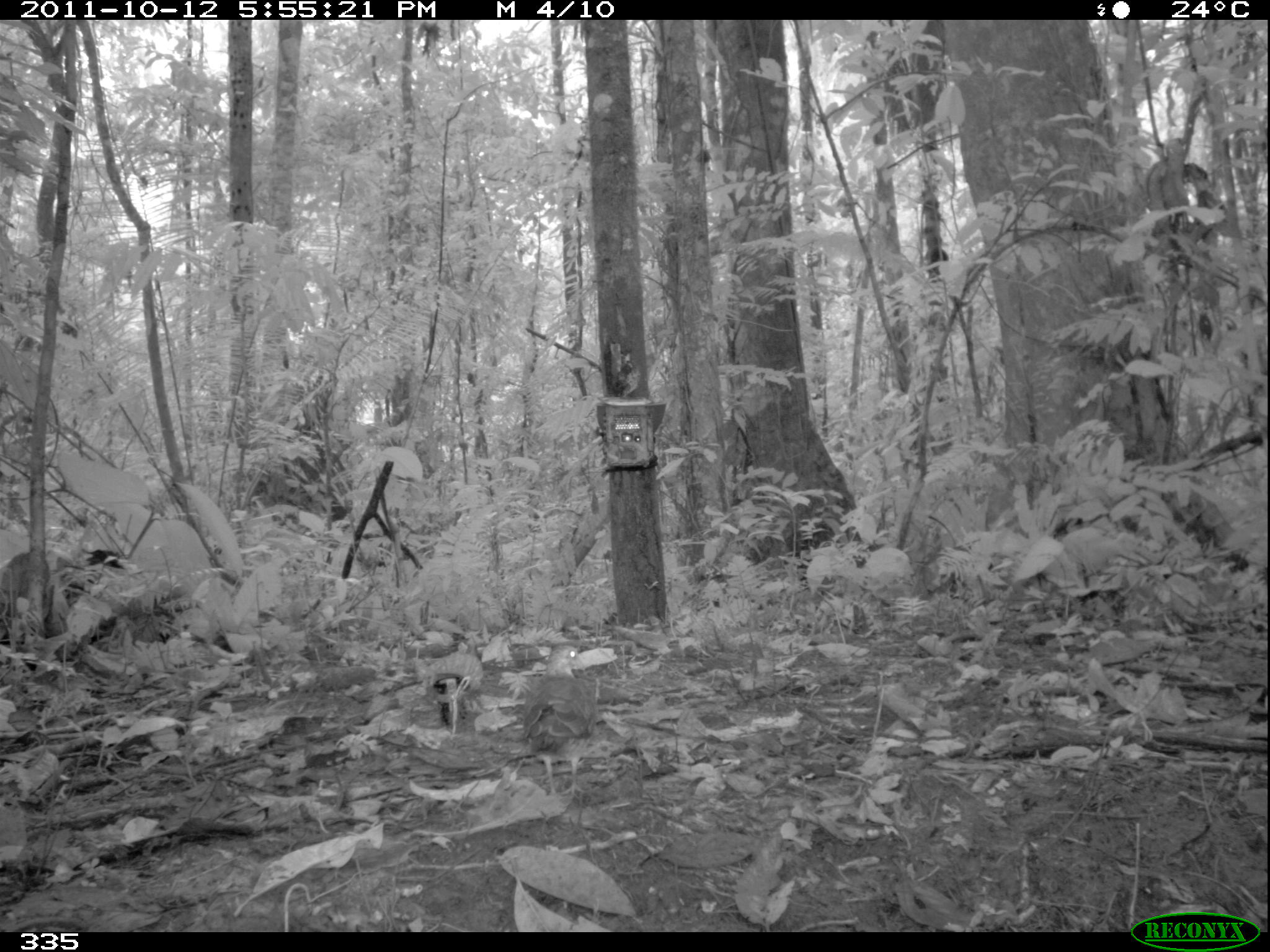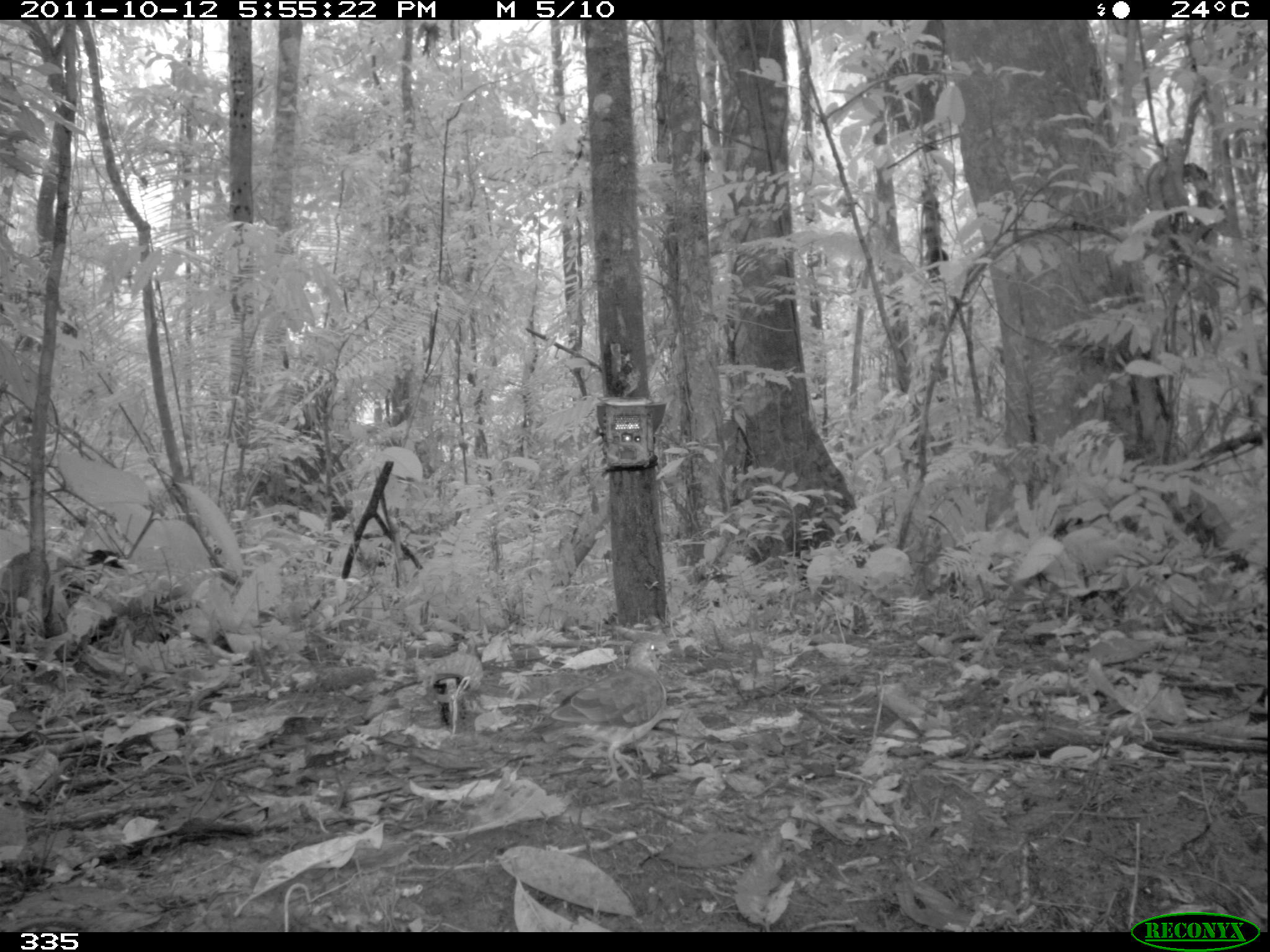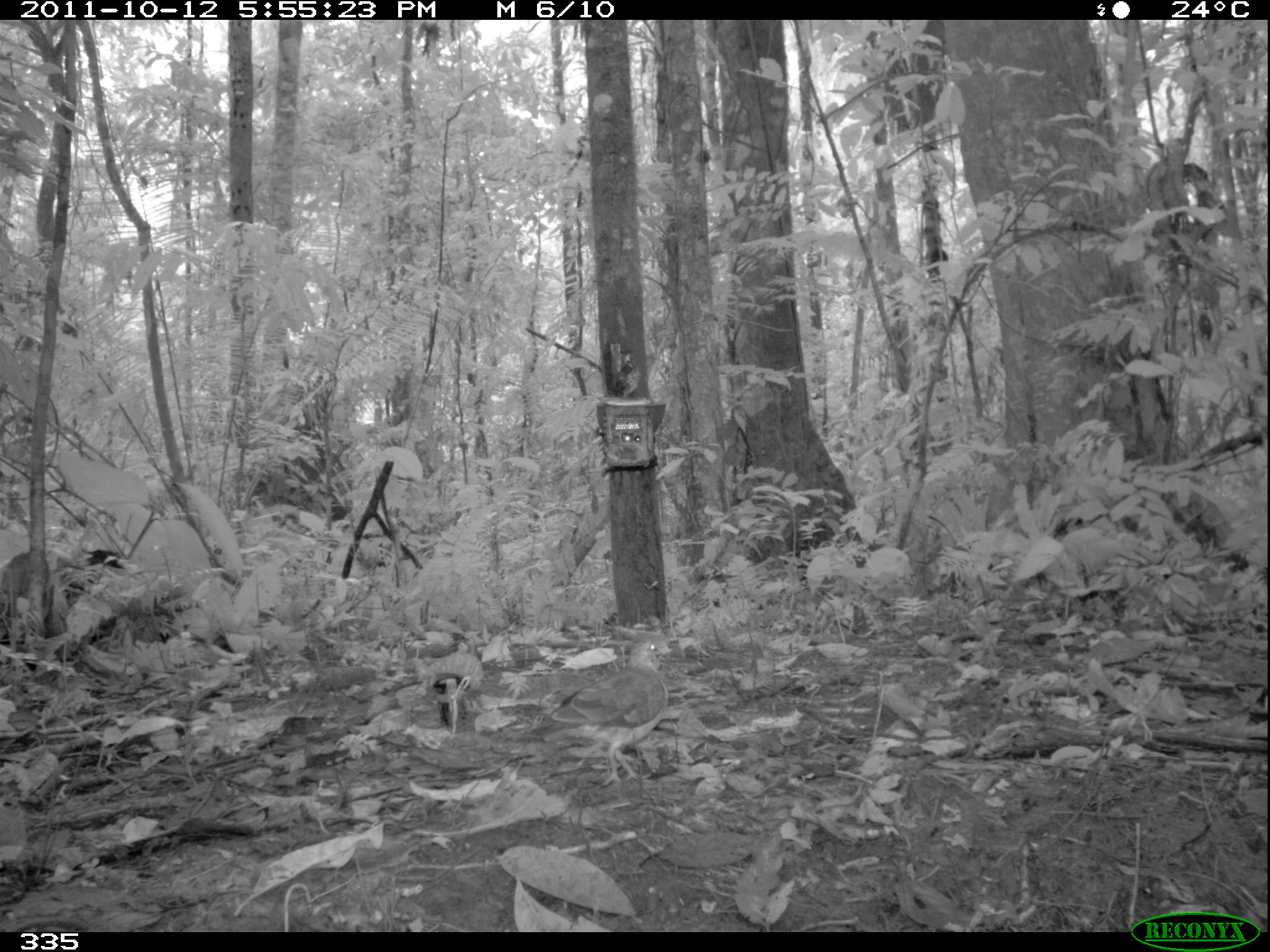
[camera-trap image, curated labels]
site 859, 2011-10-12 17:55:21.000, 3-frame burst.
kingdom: Animalia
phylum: Chordata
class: Aves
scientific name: Aves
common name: bird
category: unknown bird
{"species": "unknown bird (bird) (Aves)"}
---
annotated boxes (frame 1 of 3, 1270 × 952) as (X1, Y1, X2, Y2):
unknown bird: (520, 643, 599, 802)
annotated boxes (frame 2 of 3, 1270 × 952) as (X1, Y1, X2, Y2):
unknown bird: (530, 635, 667, 790)